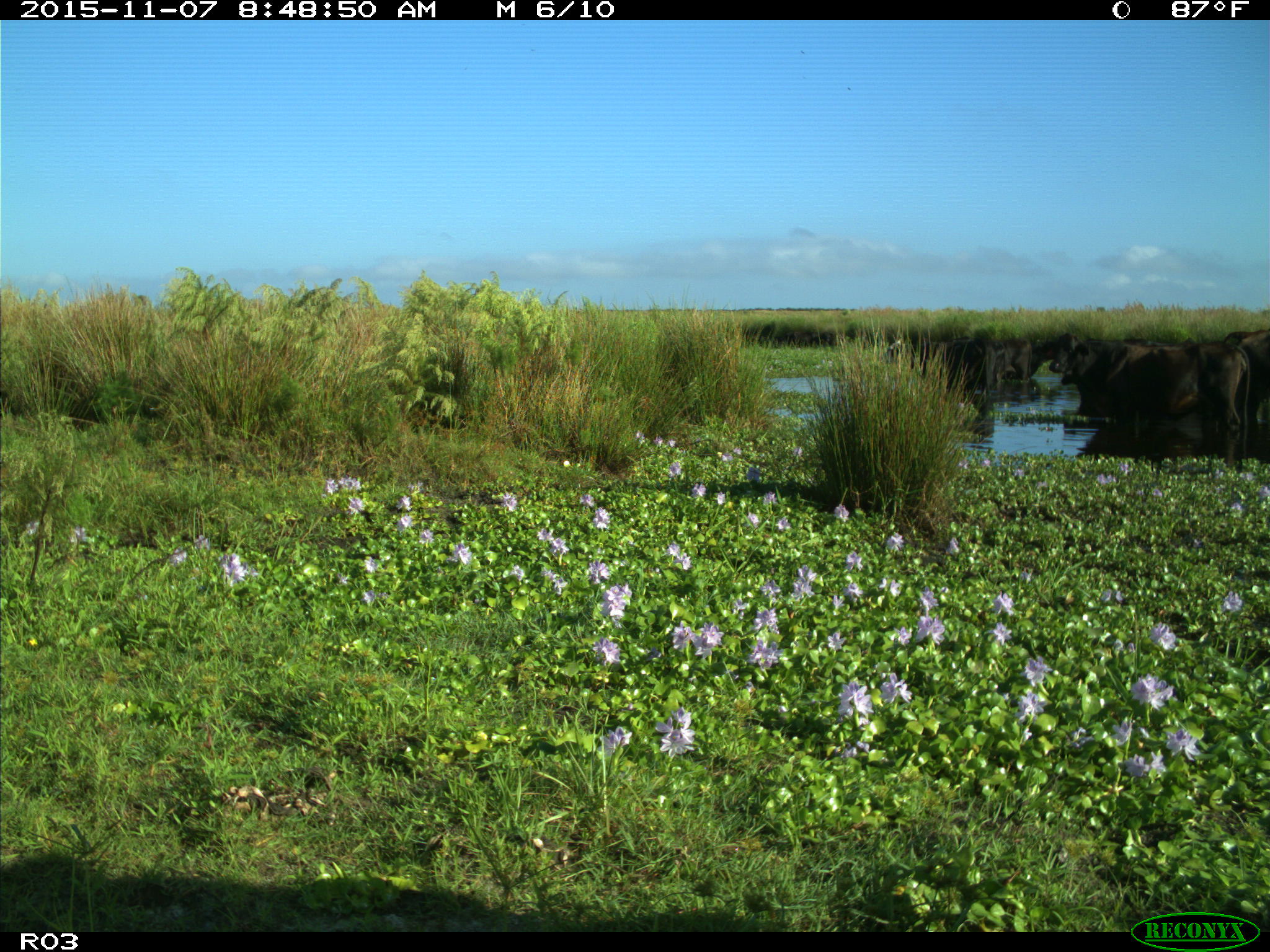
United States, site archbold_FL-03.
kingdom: Animalia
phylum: Chordata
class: Mammalia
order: Artiodactyla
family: Bovidae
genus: Bos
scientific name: Bos taurus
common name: domestic cow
Bos taurus (domestic cow).